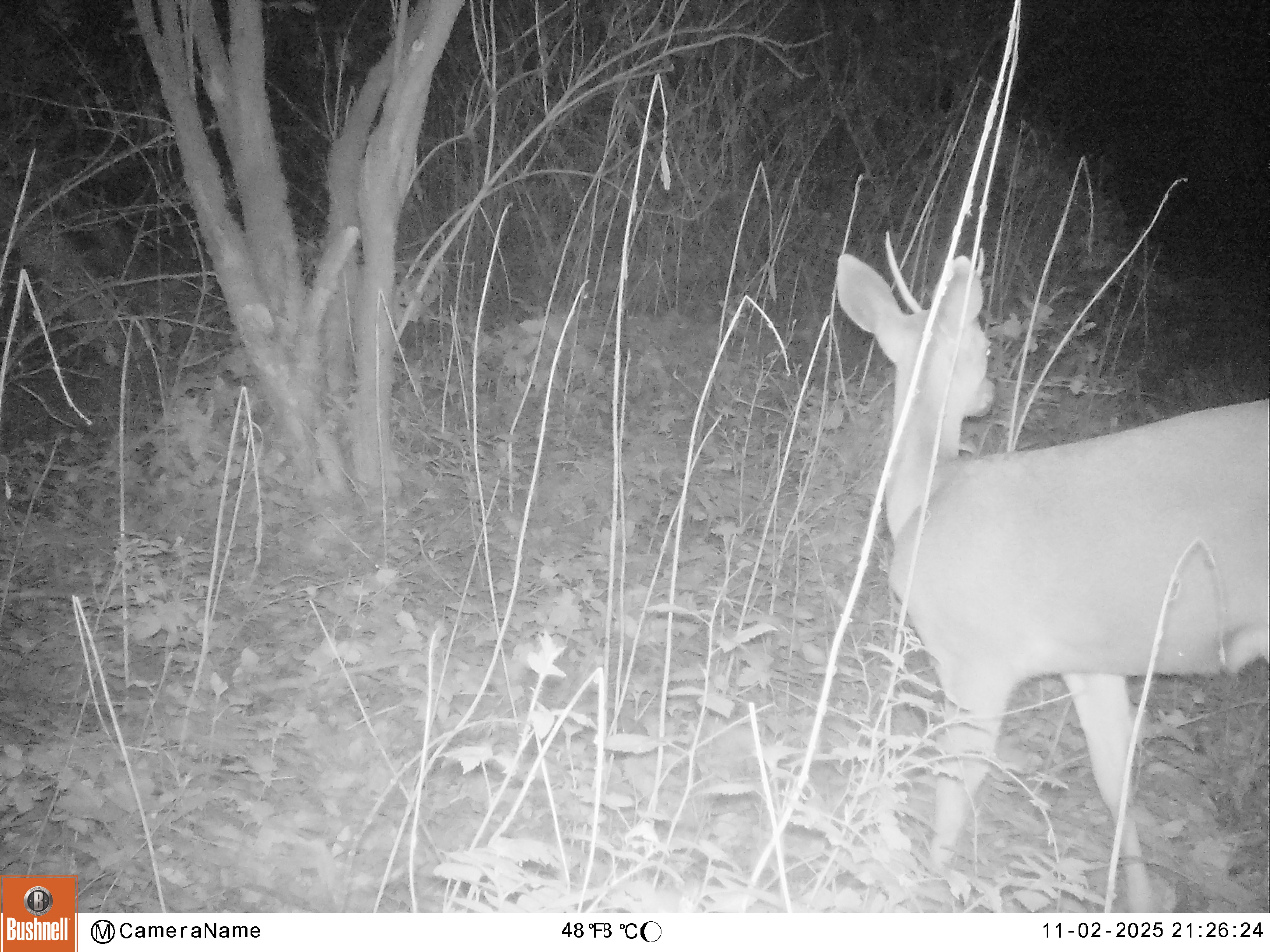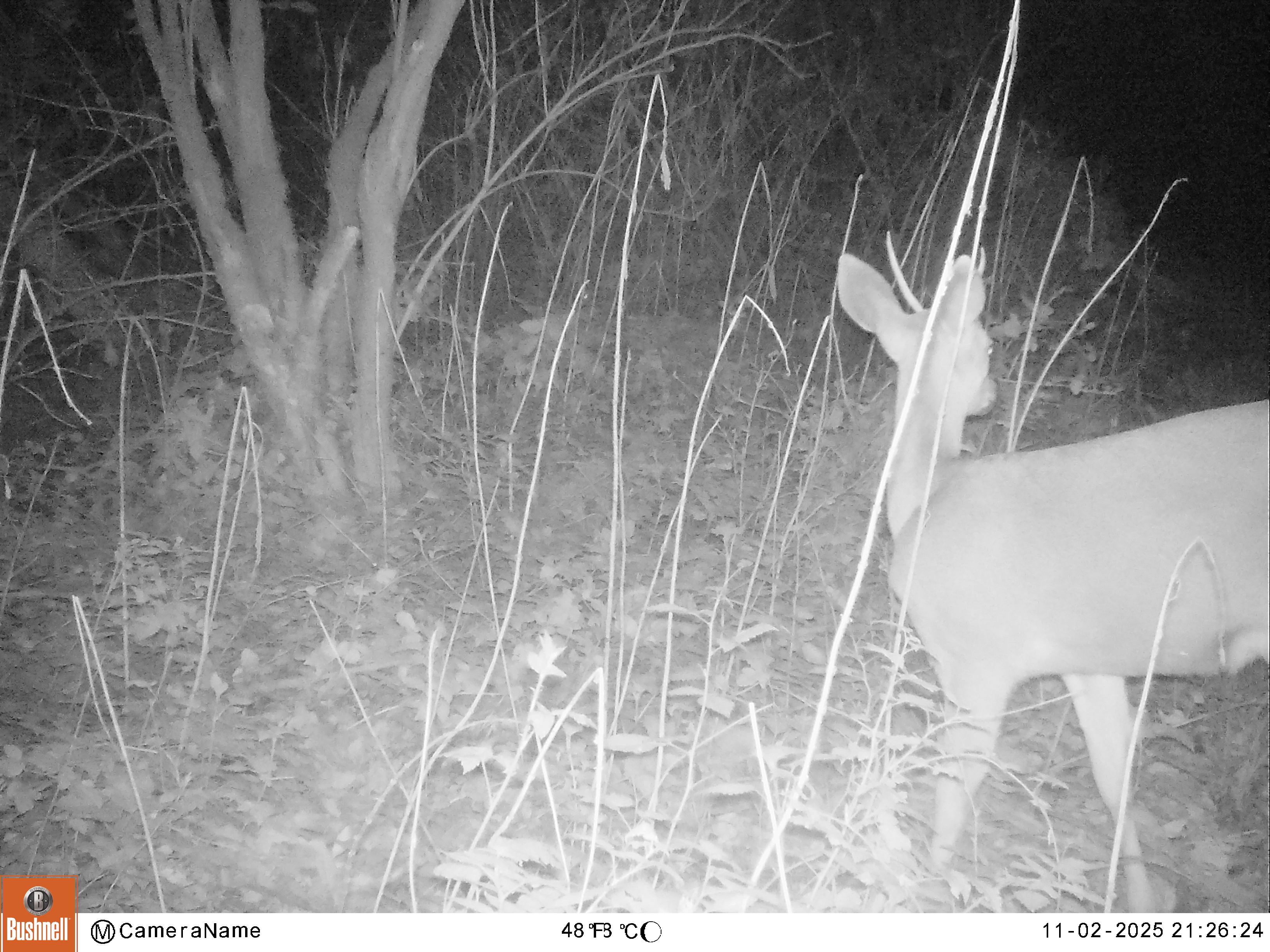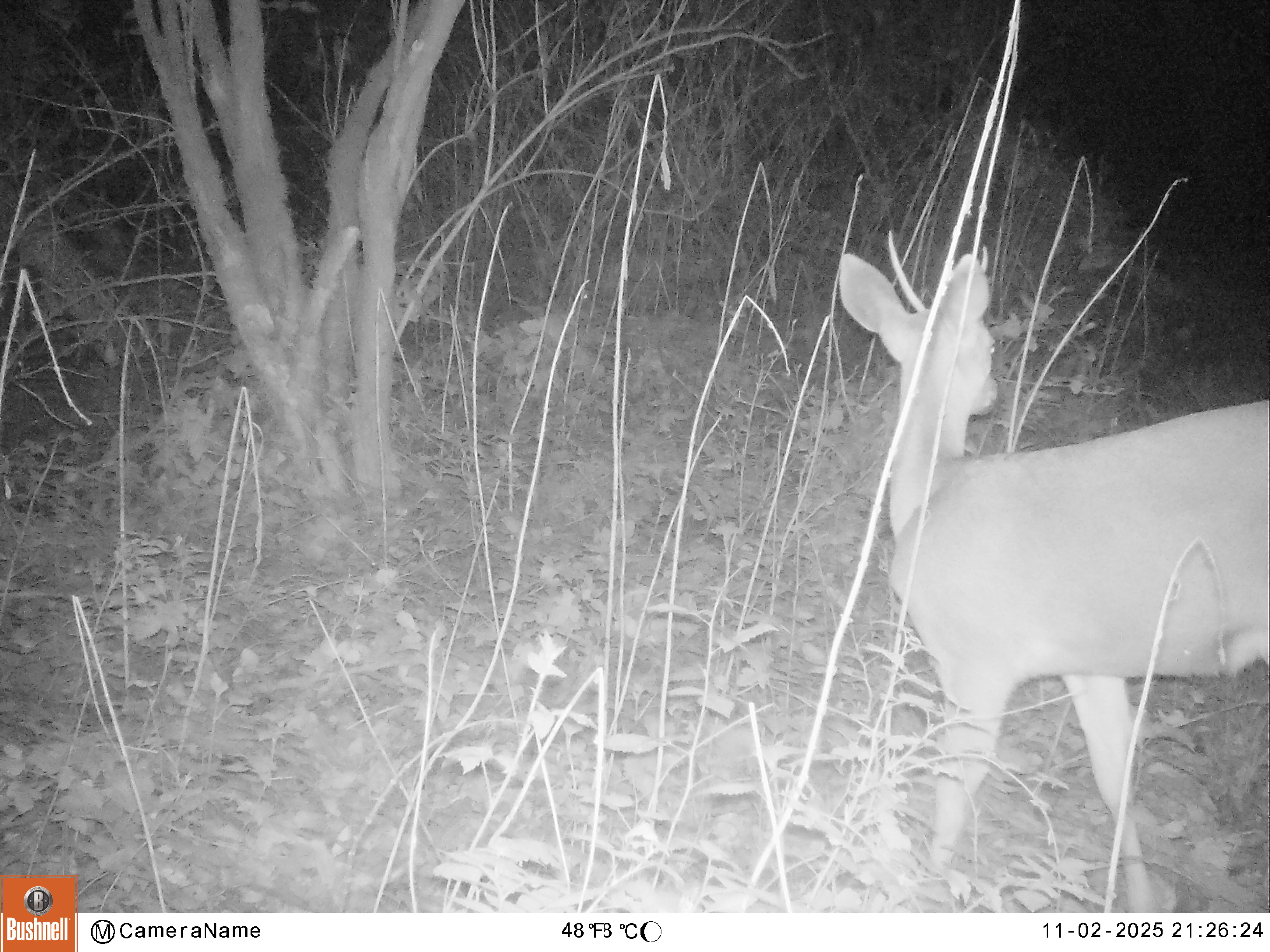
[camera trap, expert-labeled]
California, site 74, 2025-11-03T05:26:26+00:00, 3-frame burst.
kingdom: Animalia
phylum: Chordata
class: Mammalia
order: Artiodactyla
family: Cervidae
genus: Odocoileus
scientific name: Odocoileus hemionus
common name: mule deer